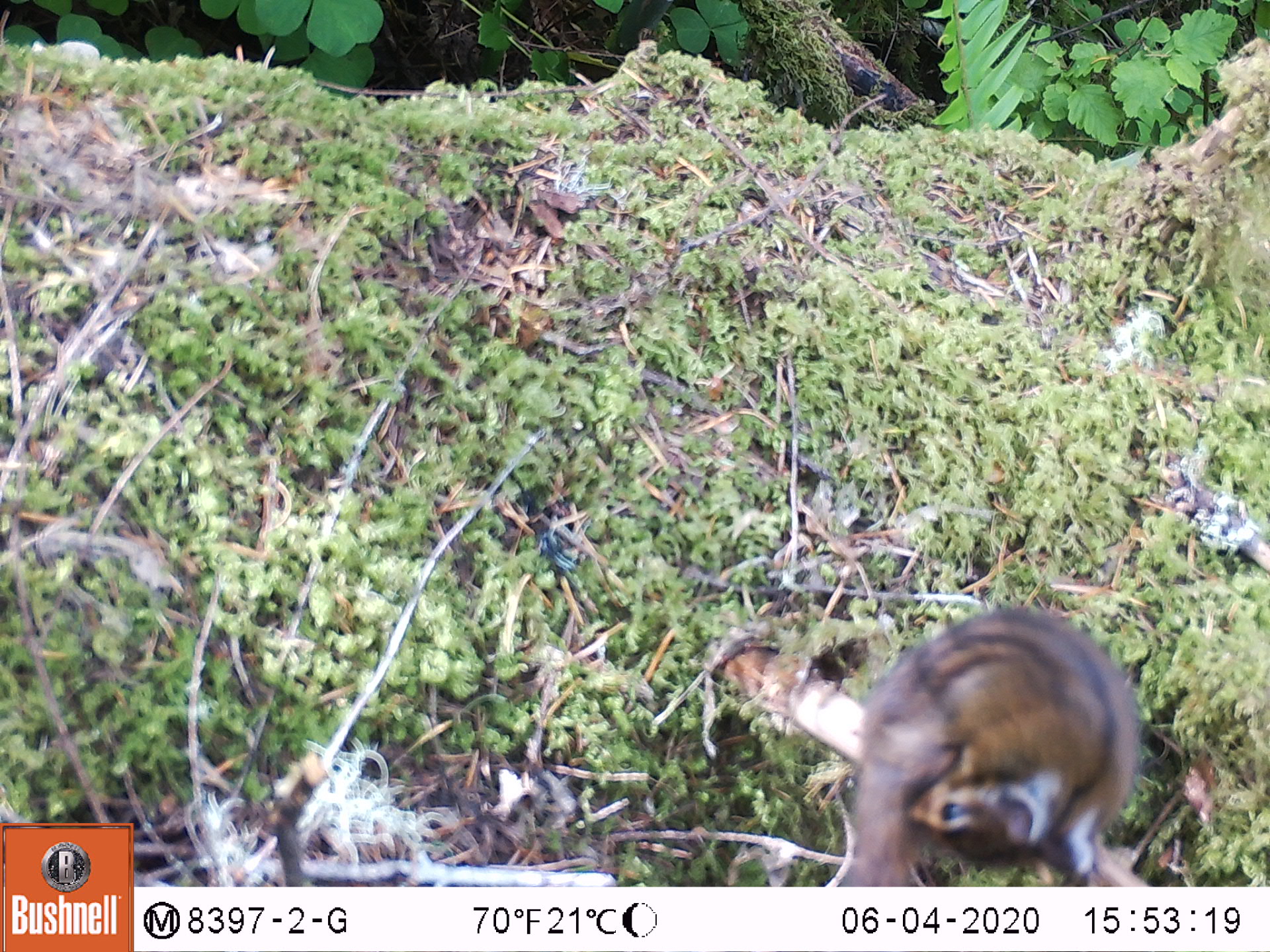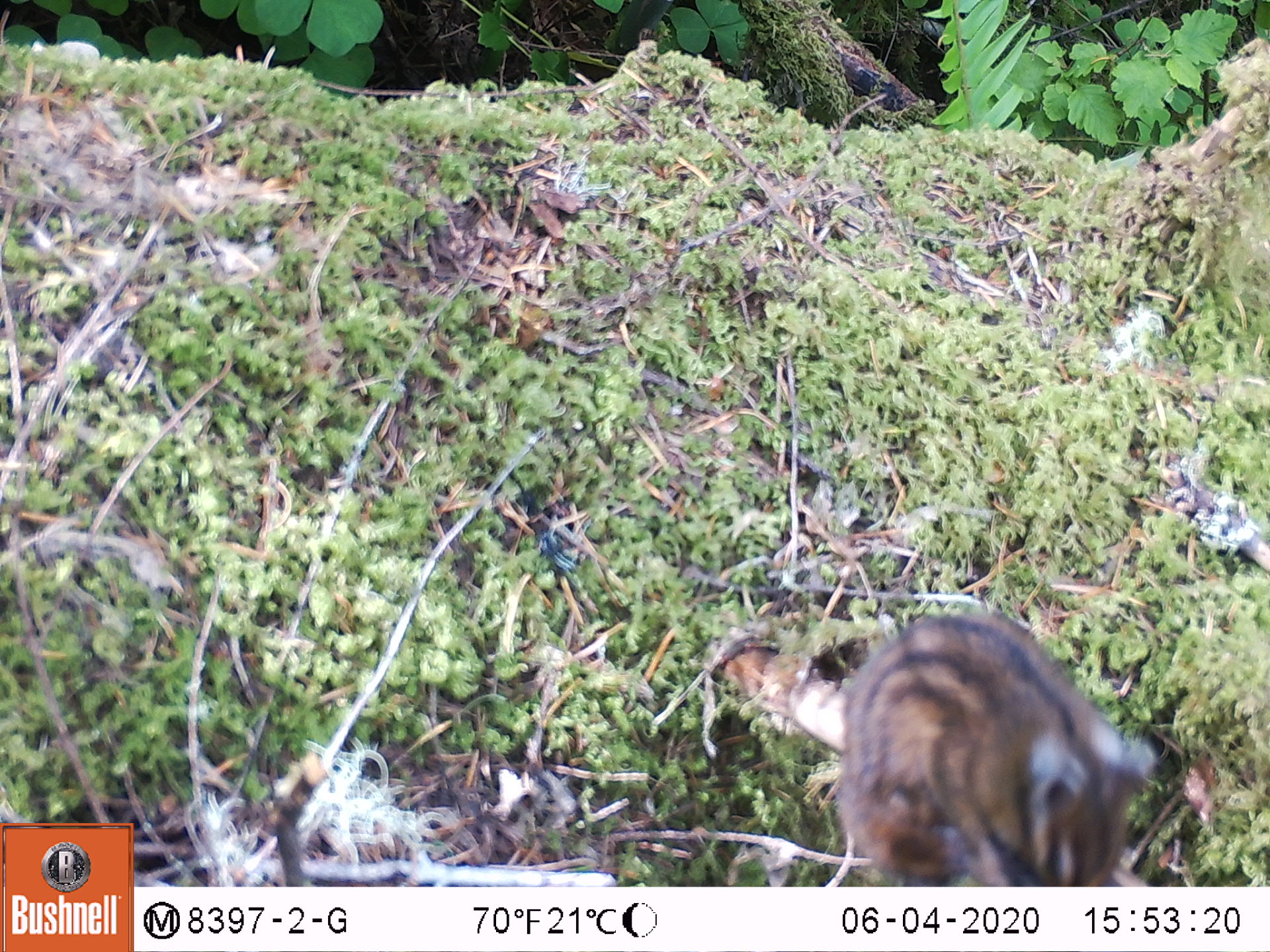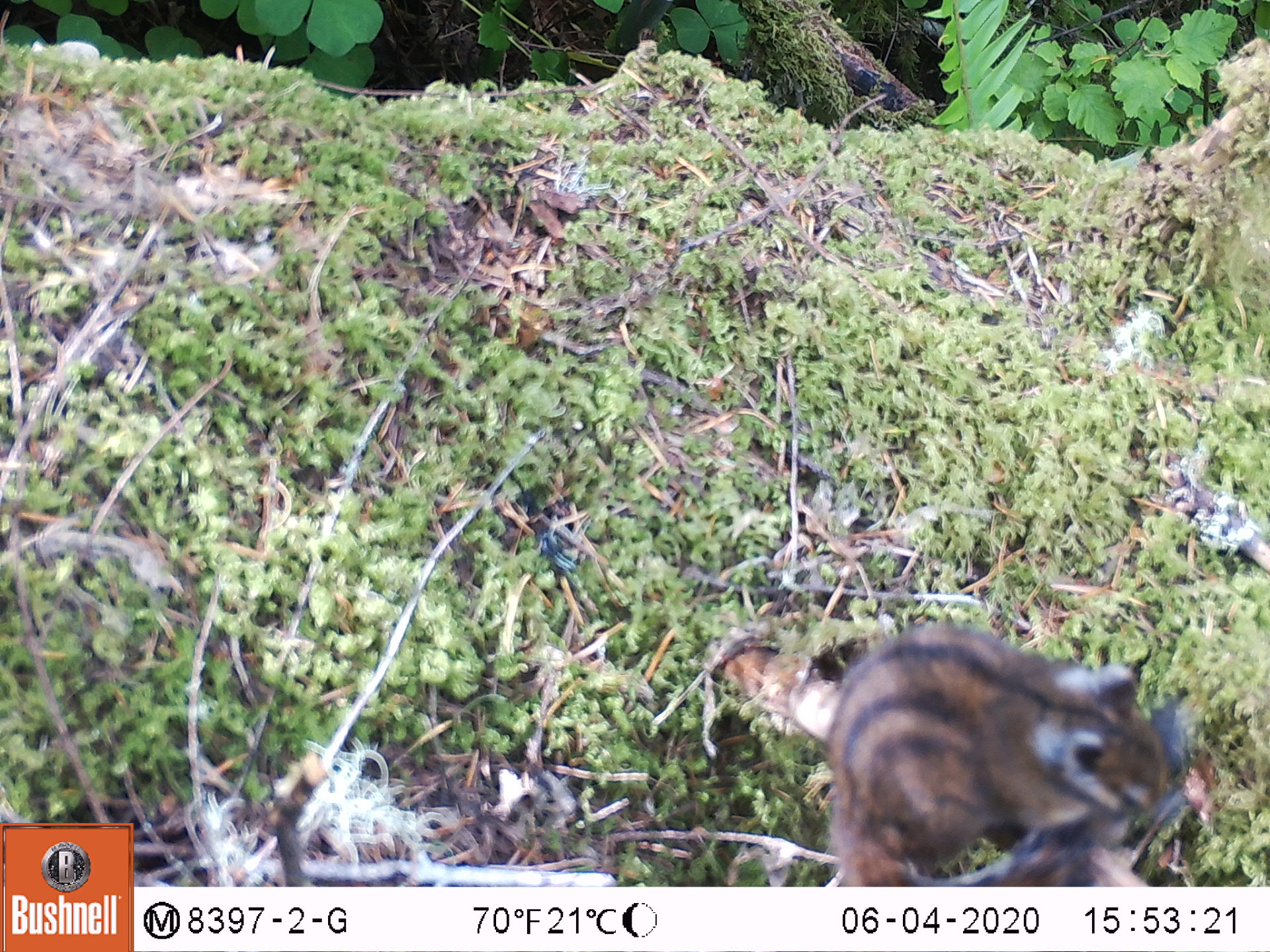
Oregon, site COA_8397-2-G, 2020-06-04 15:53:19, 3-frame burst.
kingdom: Animalia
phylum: Chordata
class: Mammalia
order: Rodentia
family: Sciuridae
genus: Neotamias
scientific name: Neotamias townsendii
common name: townsend's chipmunk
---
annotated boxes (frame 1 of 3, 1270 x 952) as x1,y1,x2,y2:
townsend's chipmunk: 834,582,1151,878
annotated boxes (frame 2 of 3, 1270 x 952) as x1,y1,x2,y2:
townsend's chipmunk: 836,587,1162,869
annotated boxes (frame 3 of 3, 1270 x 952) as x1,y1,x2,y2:
townsend's chipmunk: 821,613,1204,875